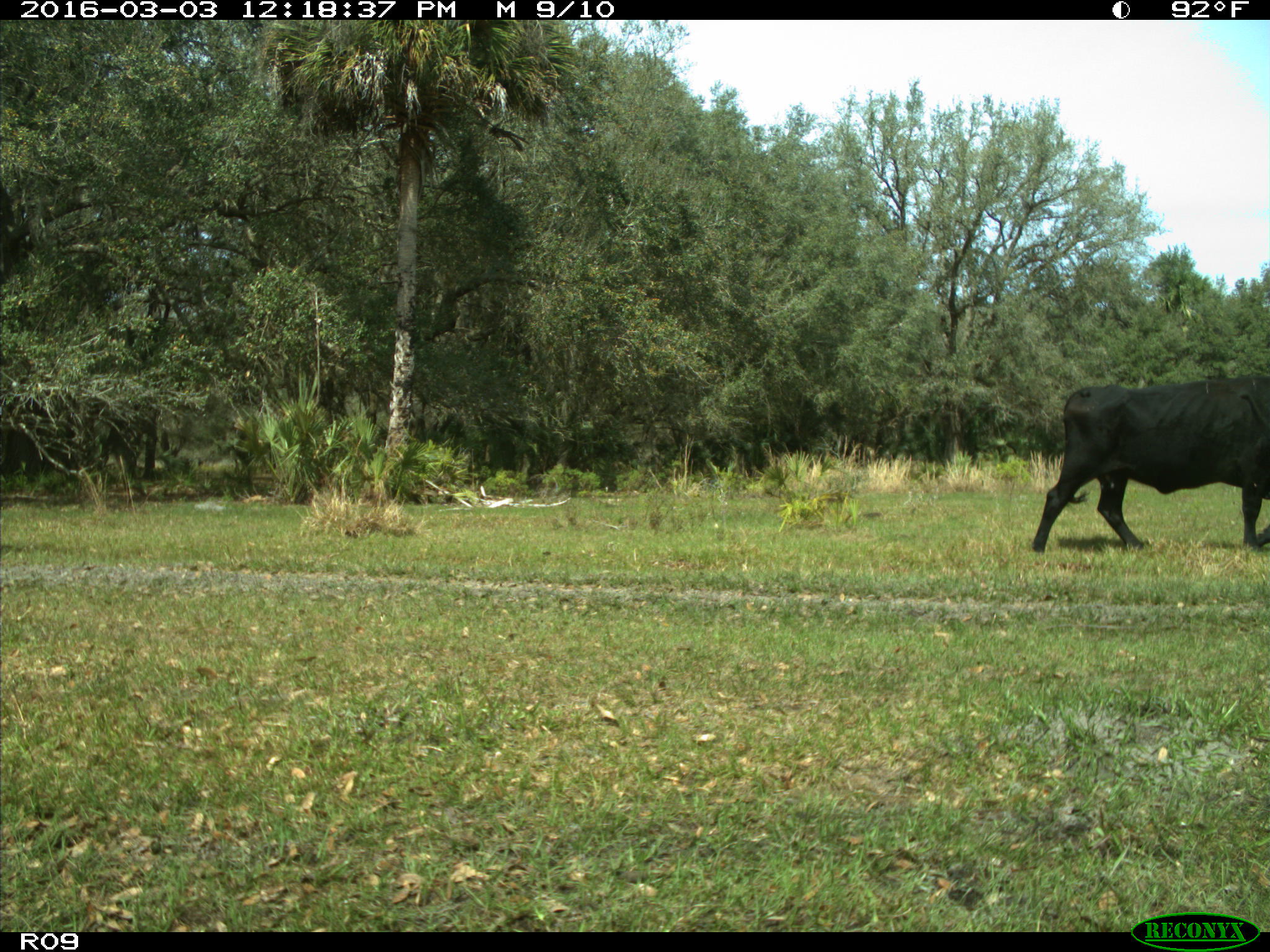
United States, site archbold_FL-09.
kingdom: Animalia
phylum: Chordata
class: Mammalia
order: Artiodactyla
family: Bovidae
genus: Bos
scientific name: Bos taurus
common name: domestic cow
Bos taurus (domestic cow).